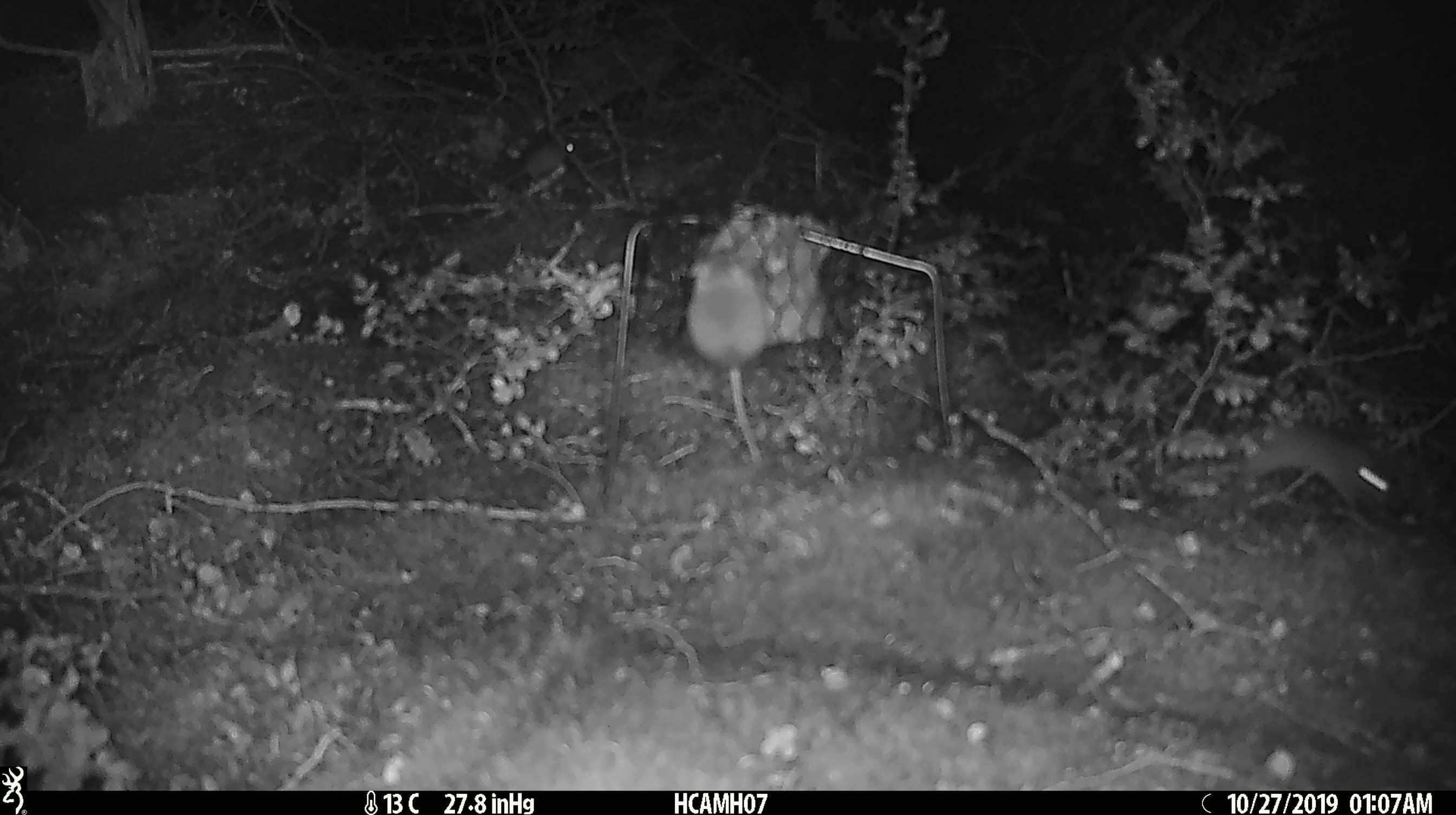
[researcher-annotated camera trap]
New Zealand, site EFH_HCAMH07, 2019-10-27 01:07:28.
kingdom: Animalia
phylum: Chordata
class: Mammalia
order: Rodentia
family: Muridae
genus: Mus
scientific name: Mus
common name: mouse